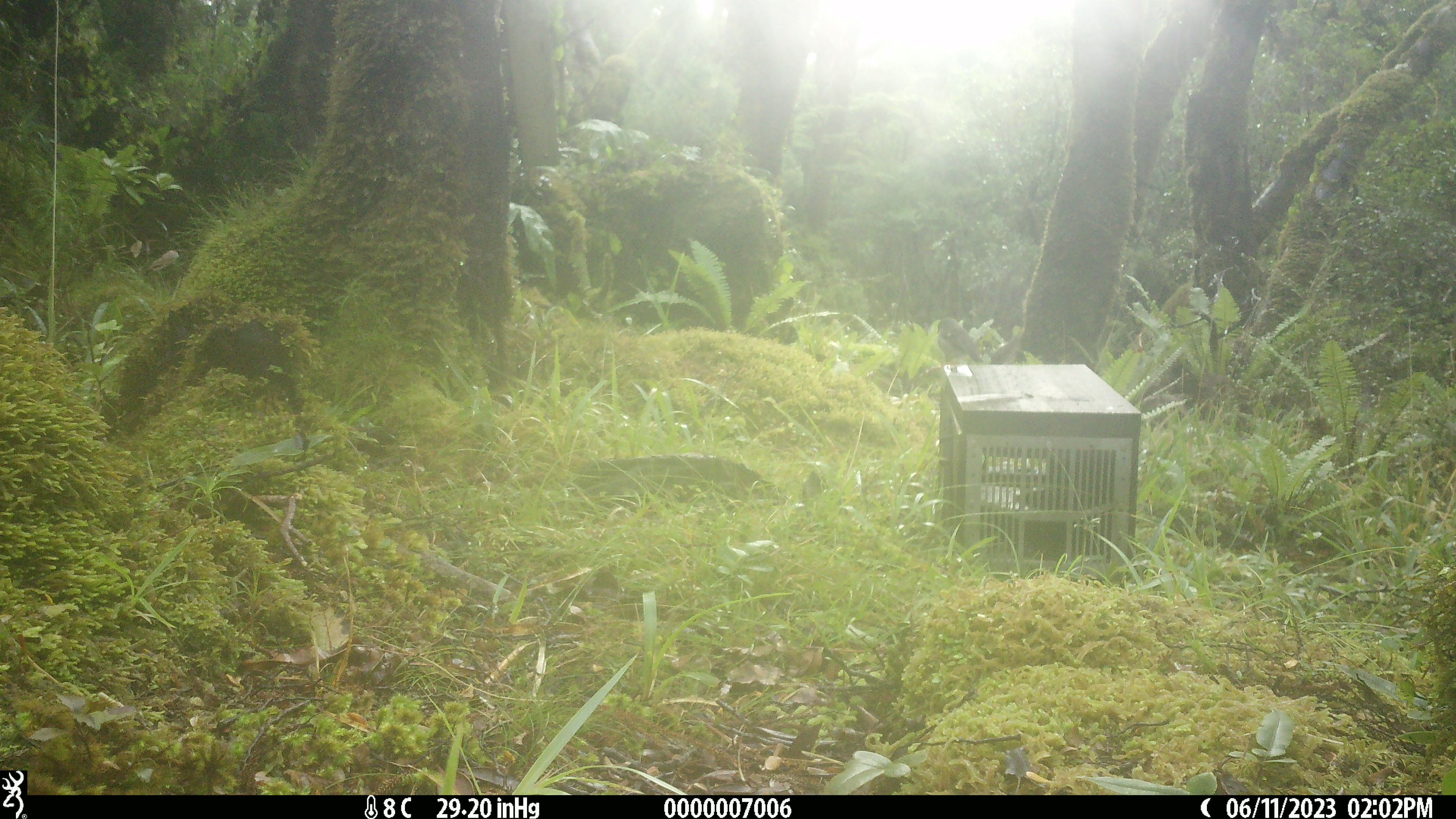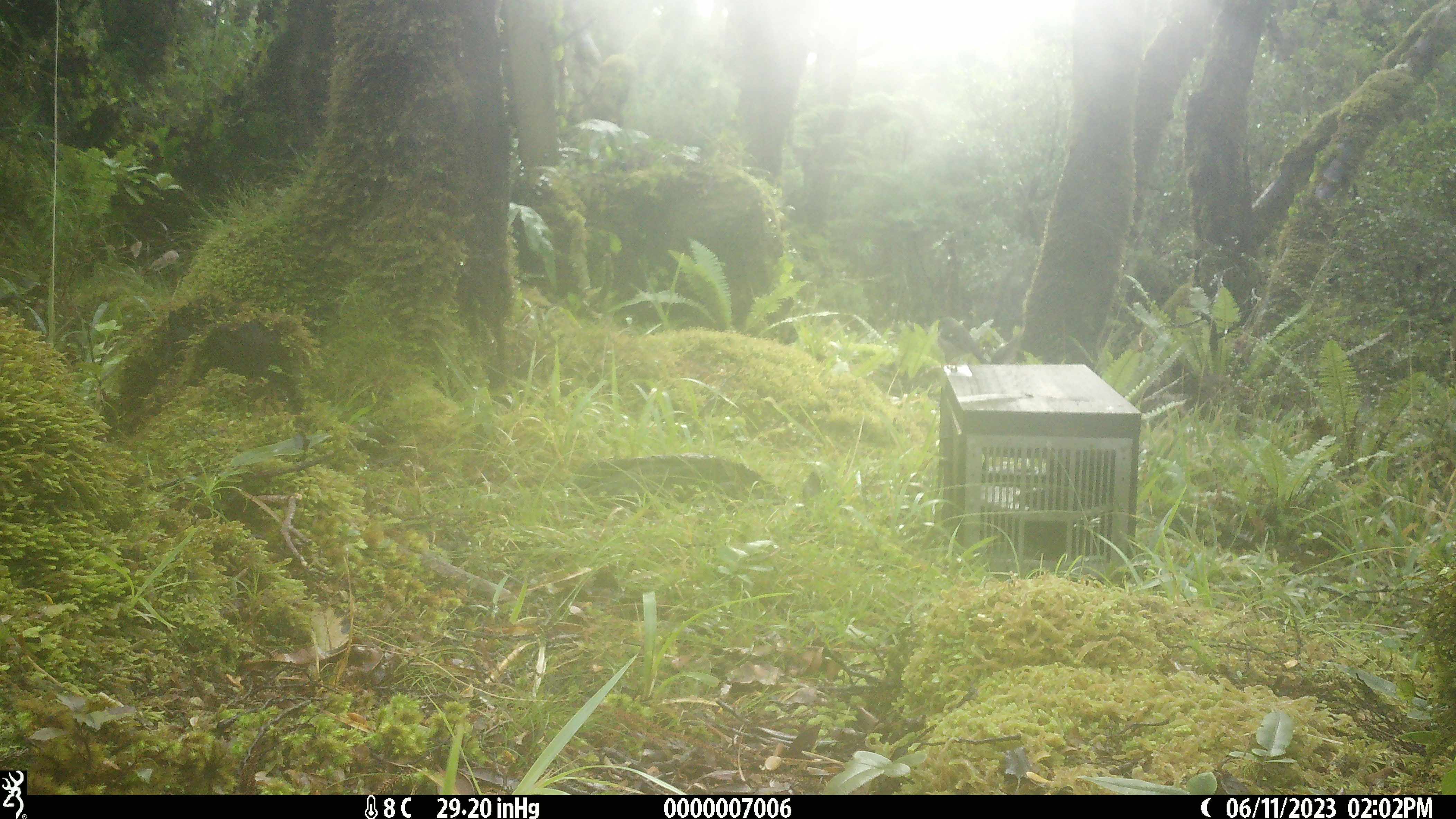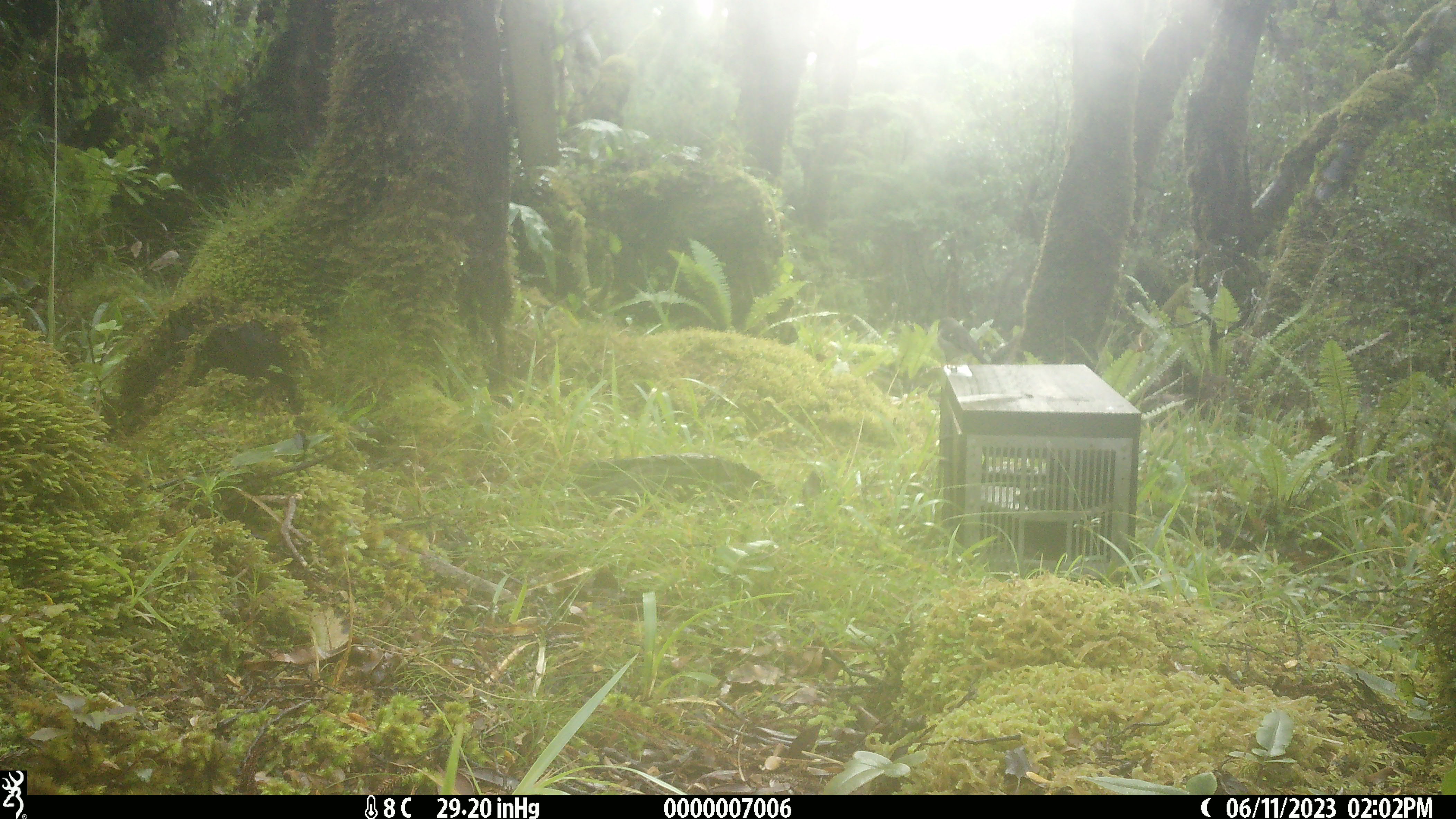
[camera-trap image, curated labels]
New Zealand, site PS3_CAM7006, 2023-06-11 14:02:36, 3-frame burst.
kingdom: Animalia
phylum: Chordata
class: Aves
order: Passeriformes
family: Petroicidae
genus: Petroica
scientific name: Petroica macrocephala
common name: tomtit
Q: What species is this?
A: Tomtit (Petroica macrocephala).